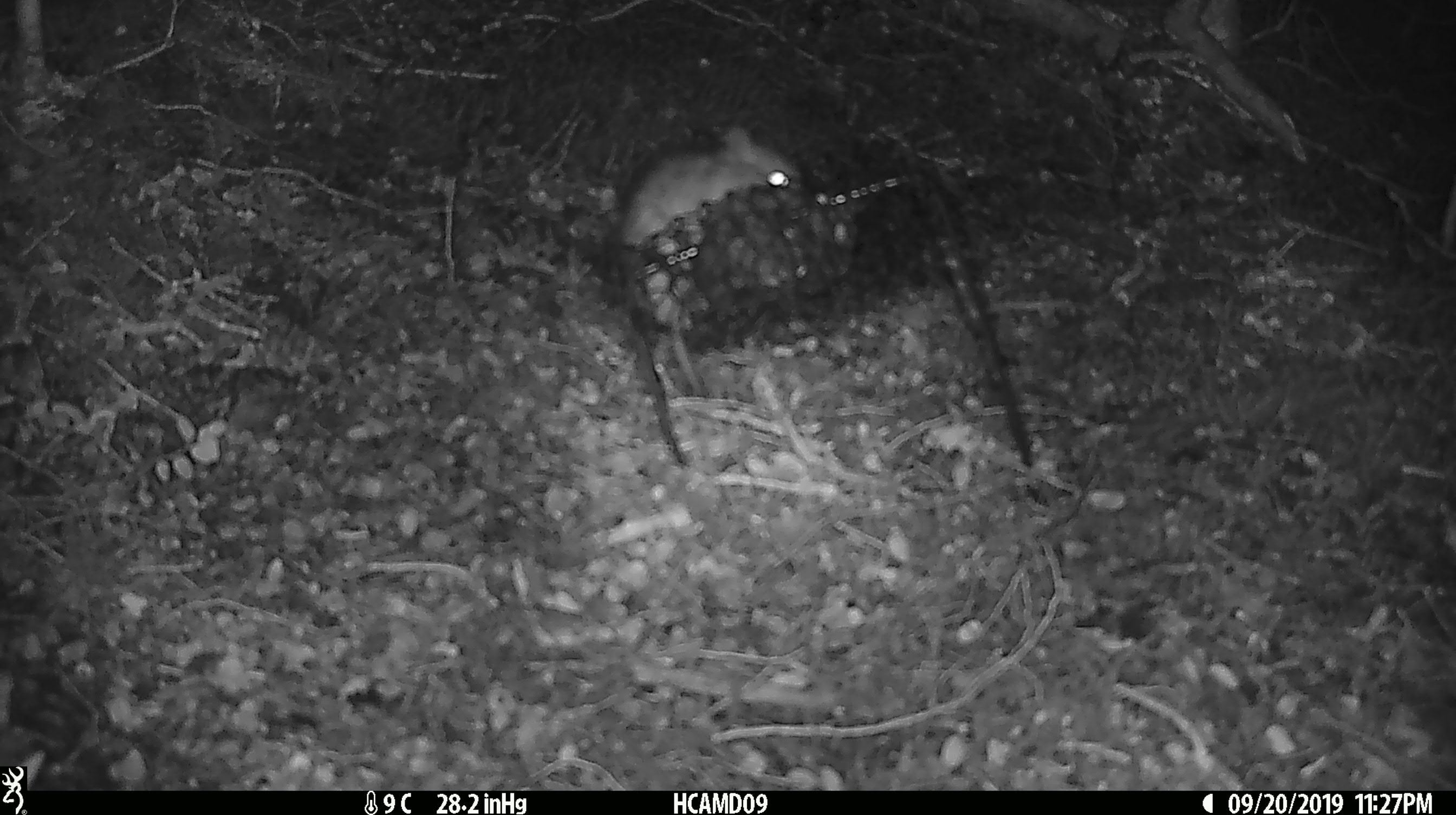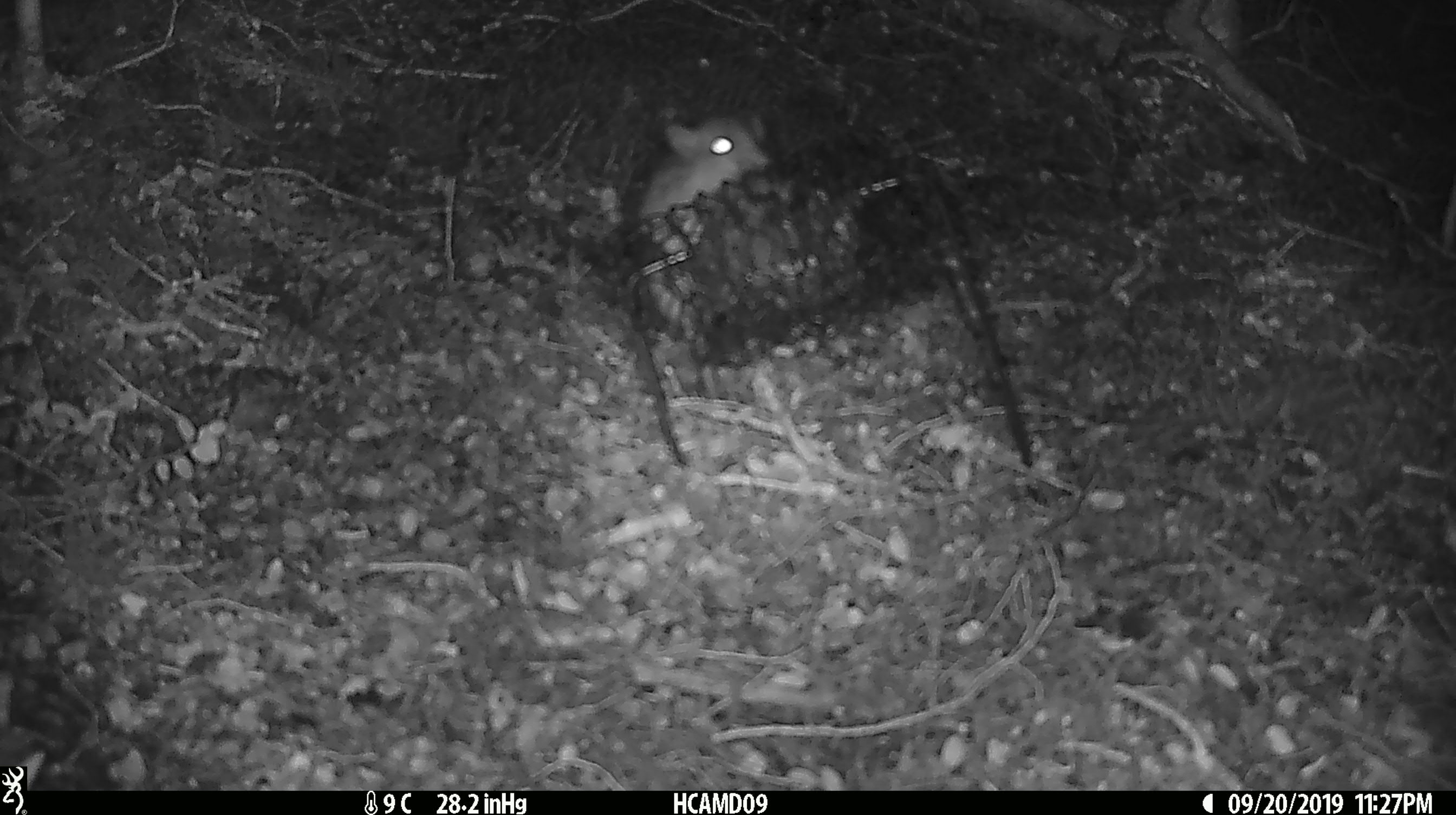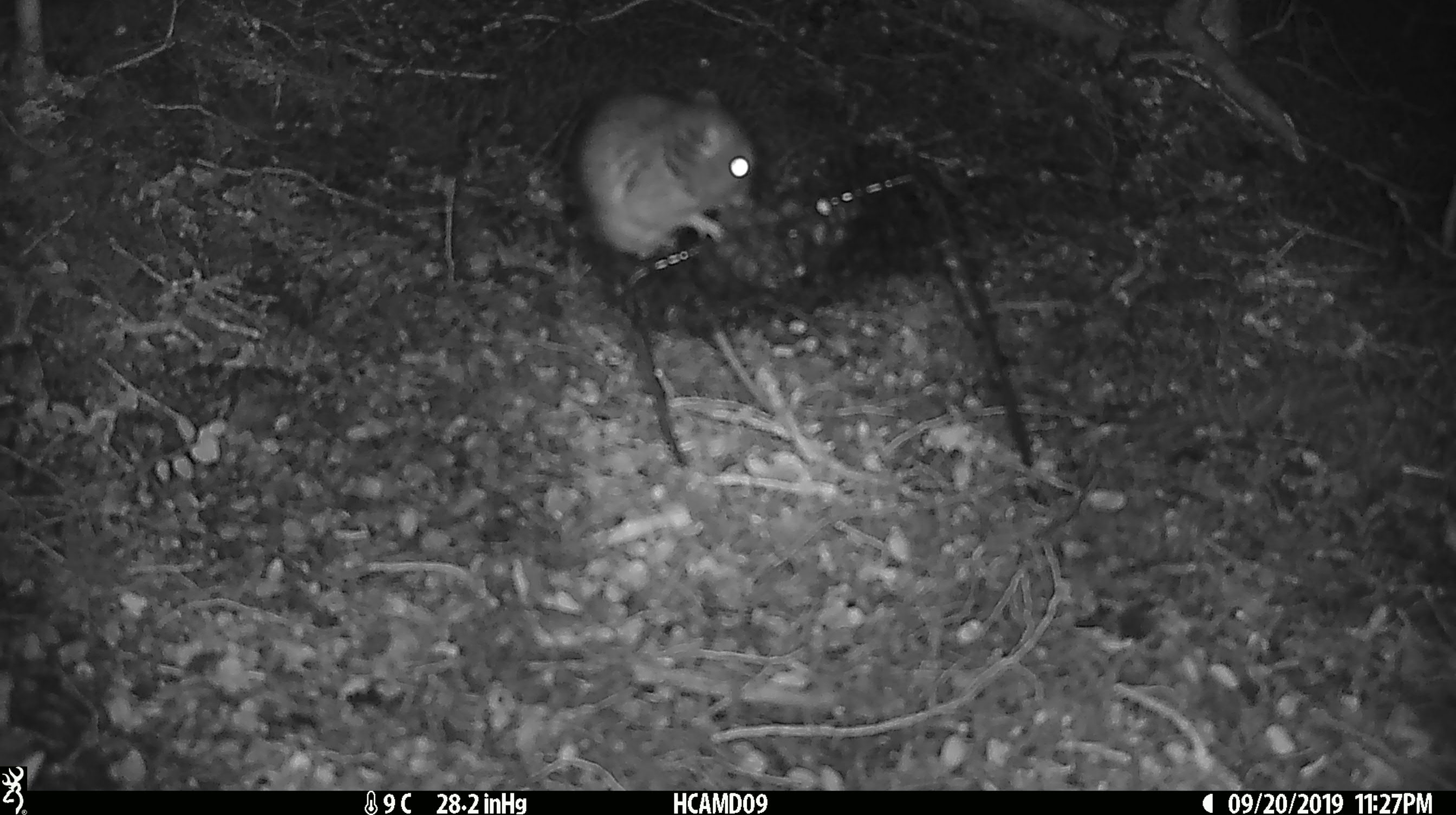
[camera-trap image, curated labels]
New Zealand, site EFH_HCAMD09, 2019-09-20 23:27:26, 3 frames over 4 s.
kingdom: Animalia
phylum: Chordata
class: Mammalia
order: Rodentia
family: Muridae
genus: Mus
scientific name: Mus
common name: mouse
Mouse (Mus).